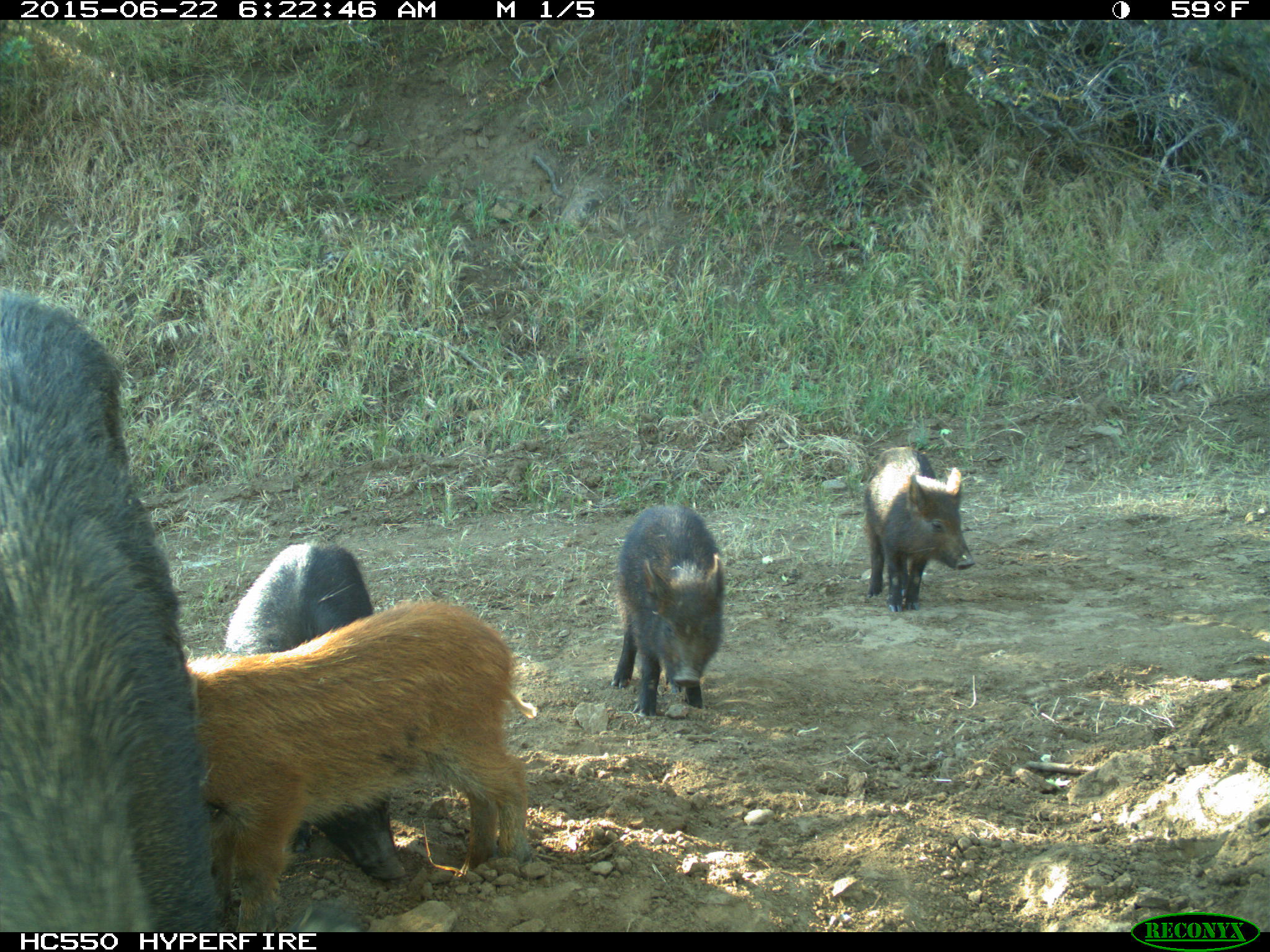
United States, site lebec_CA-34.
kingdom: Animalia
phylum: Chordata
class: Mammalia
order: Artiodactyla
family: Suidae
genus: Sus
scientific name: Sus scrofa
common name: wild boar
Sus scrofa (wild boar).